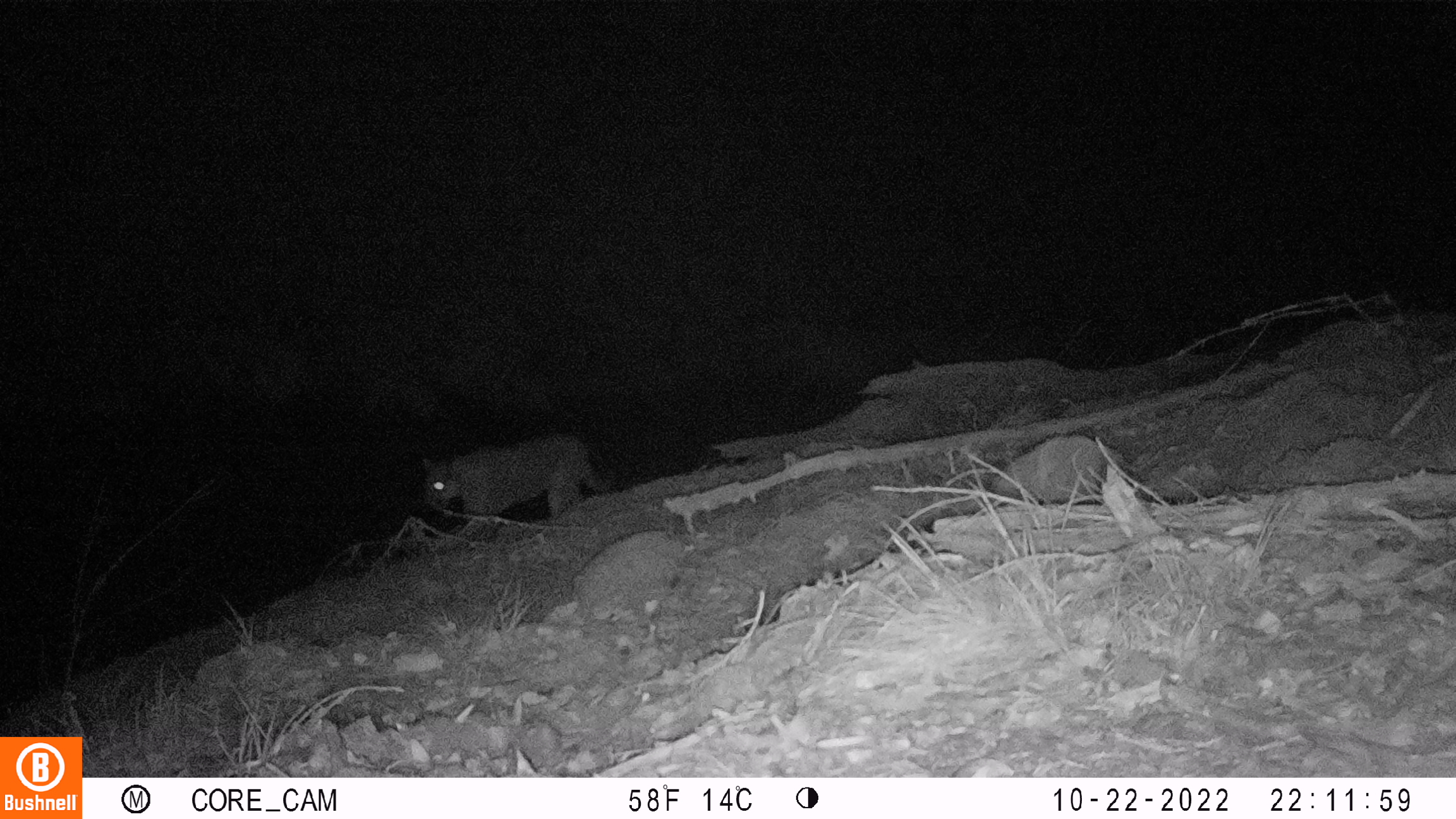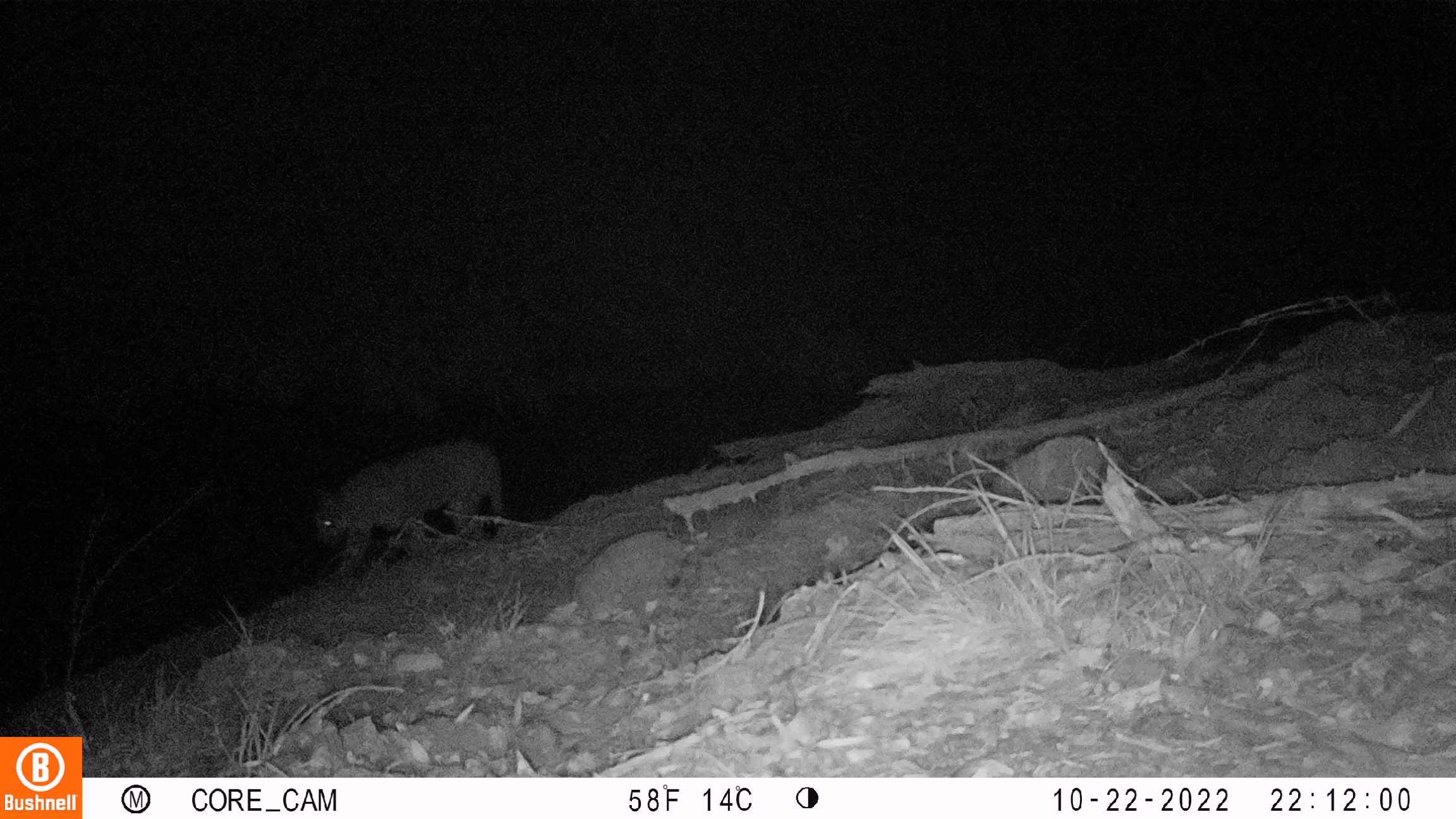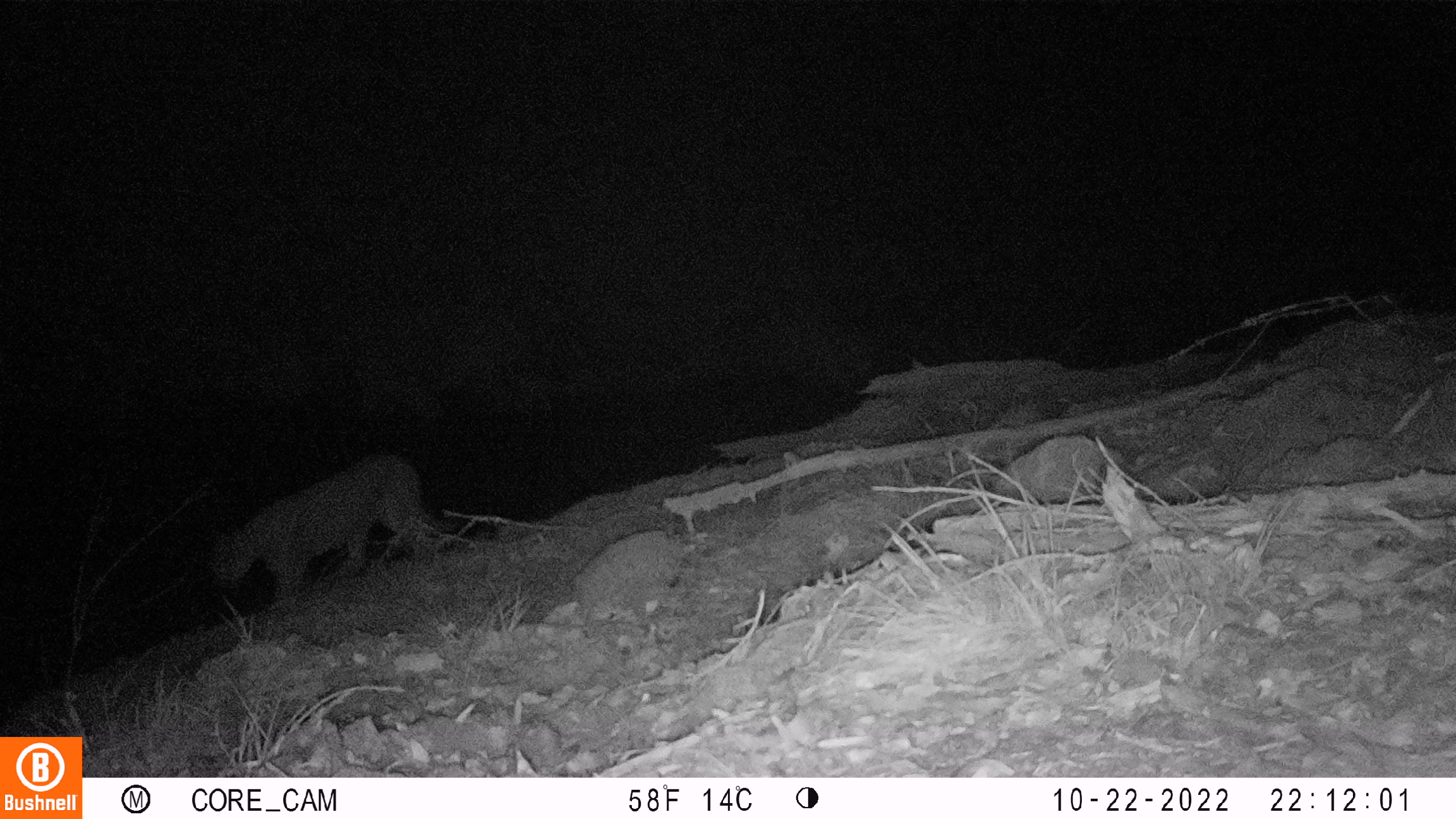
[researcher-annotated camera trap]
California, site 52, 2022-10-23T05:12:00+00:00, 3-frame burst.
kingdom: Animalia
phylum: Chordata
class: Mammalia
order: Carnivora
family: Felidae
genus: Puma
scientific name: Puma concolor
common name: puma